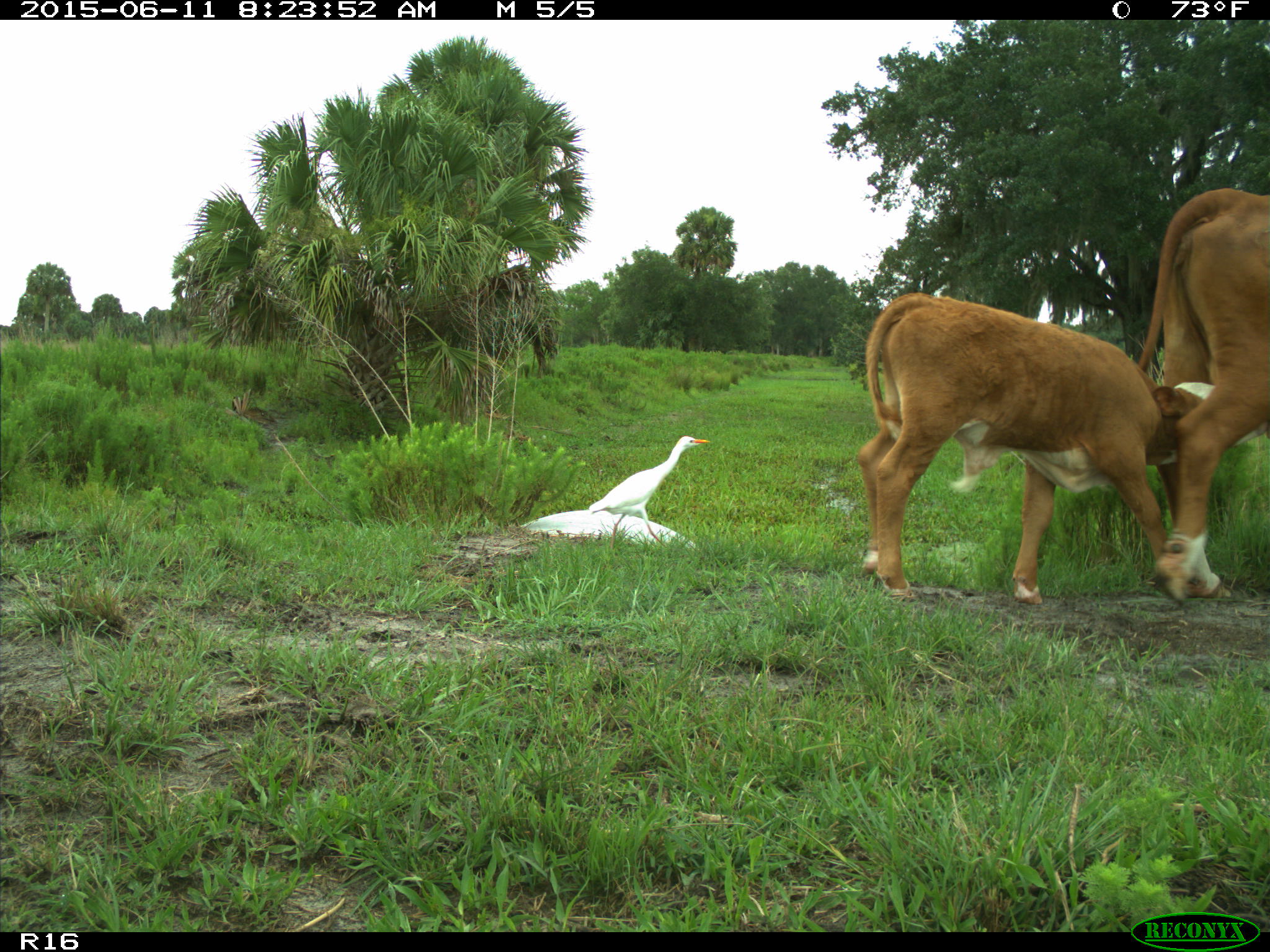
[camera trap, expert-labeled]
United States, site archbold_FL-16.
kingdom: Animalia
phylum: Chordata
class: Mammalia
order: Artiodactyla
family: Bovidae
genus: Bos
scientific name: Bos taurus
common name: domestic cow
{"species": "Bos taurus (domestic cow)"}